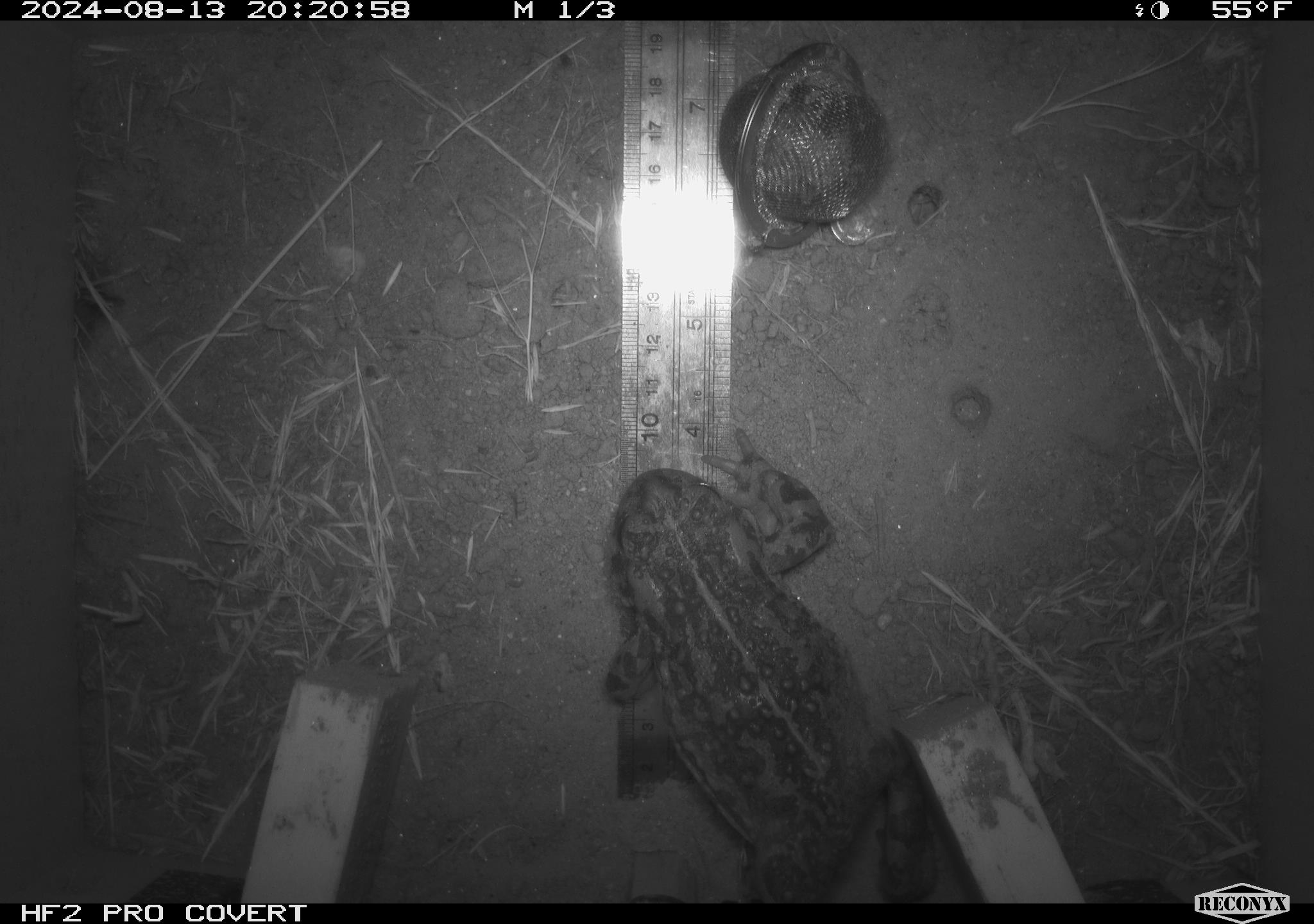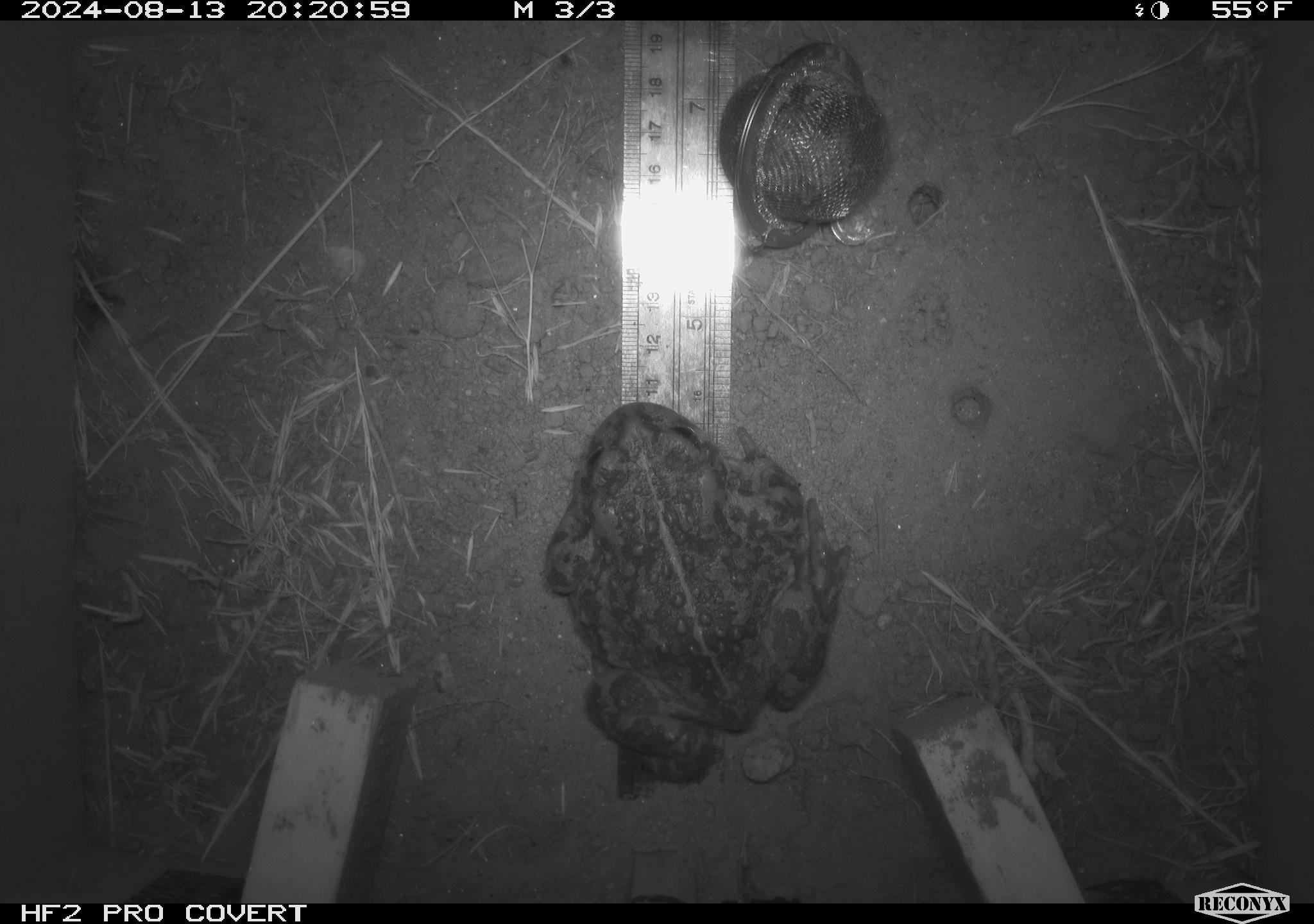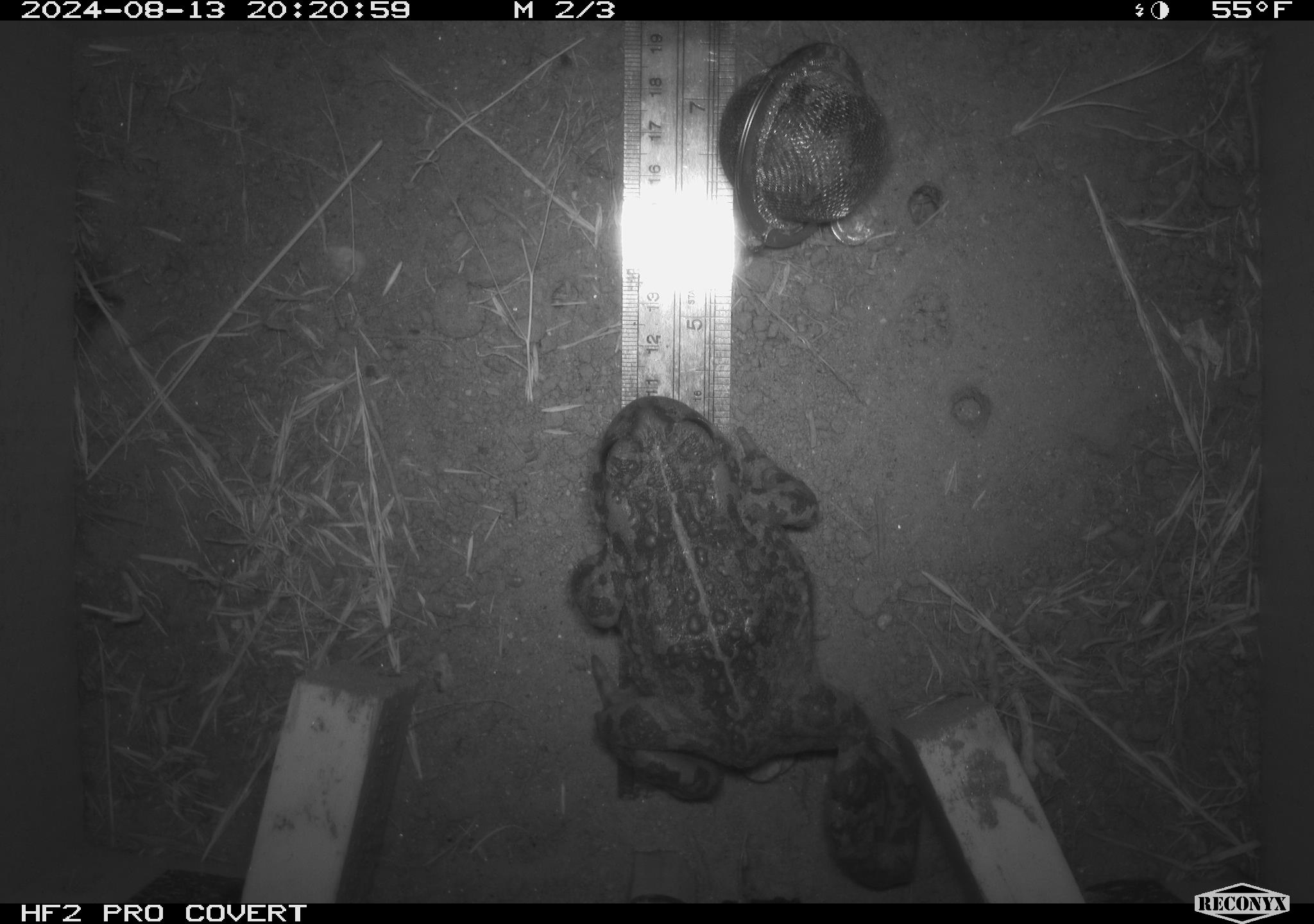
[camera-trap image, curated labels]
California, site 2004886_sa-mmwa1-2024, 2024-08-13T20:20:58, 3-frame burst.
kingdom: Animalia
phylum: Chordata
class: Amphibia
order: Anura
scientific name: Anura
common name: frogs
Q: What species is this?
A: Frogs (Anura).